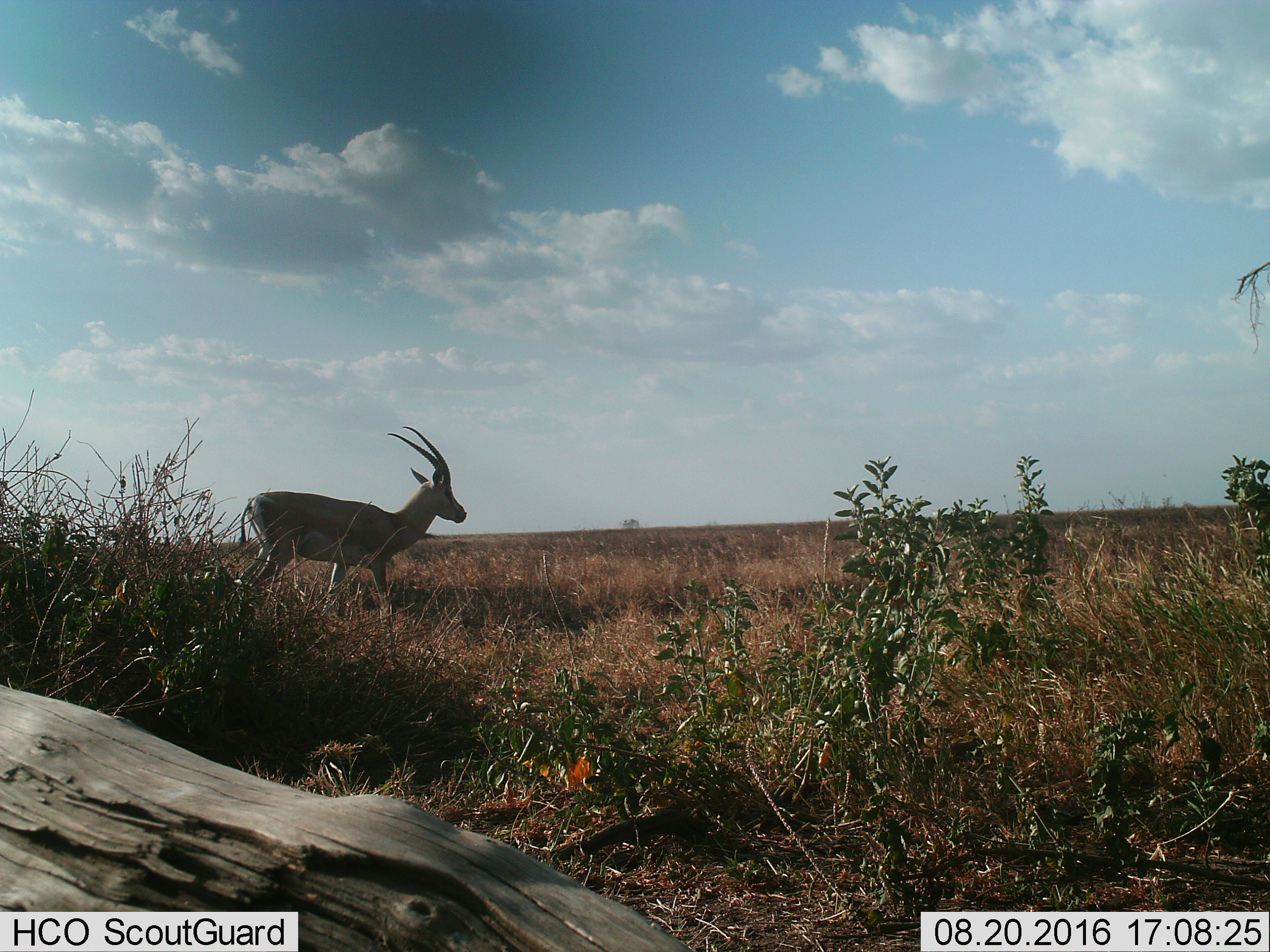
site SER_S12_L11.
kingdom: Animalia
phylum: Chordata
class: Mammalia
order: Artiodactyla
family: Bovidae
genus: Nanger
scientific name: Nanger granti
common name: grant's gazelle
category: gazellegrants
Gazellegrants (grant's gazelle) (Nanger granti), count 1. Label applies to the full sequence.